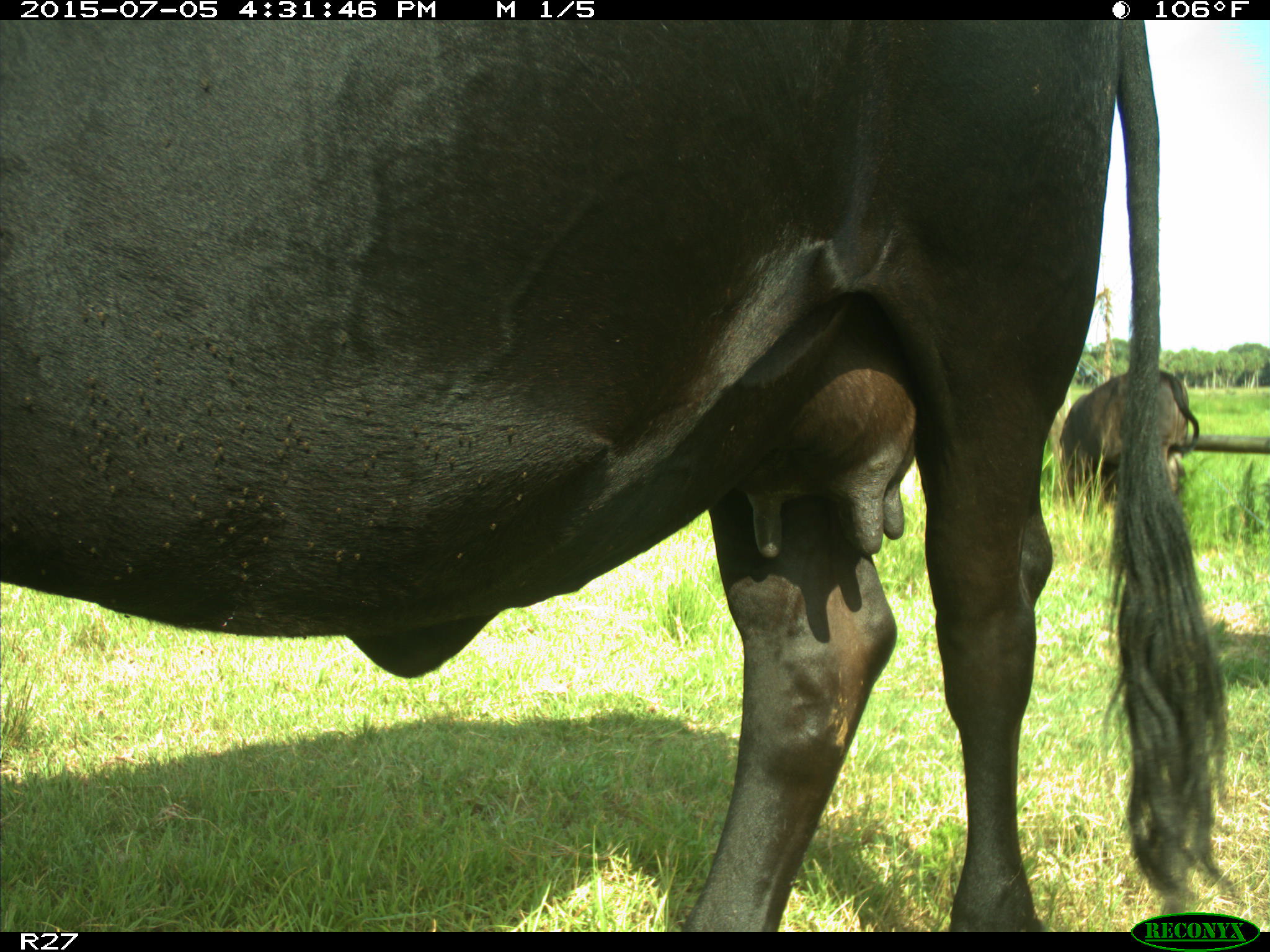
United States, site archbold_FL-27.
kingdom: Animalia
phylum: Chordata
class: Mammalia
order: Artiodactyla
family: Bovidae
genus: Bos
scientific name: Bos taurus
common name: domestic cow